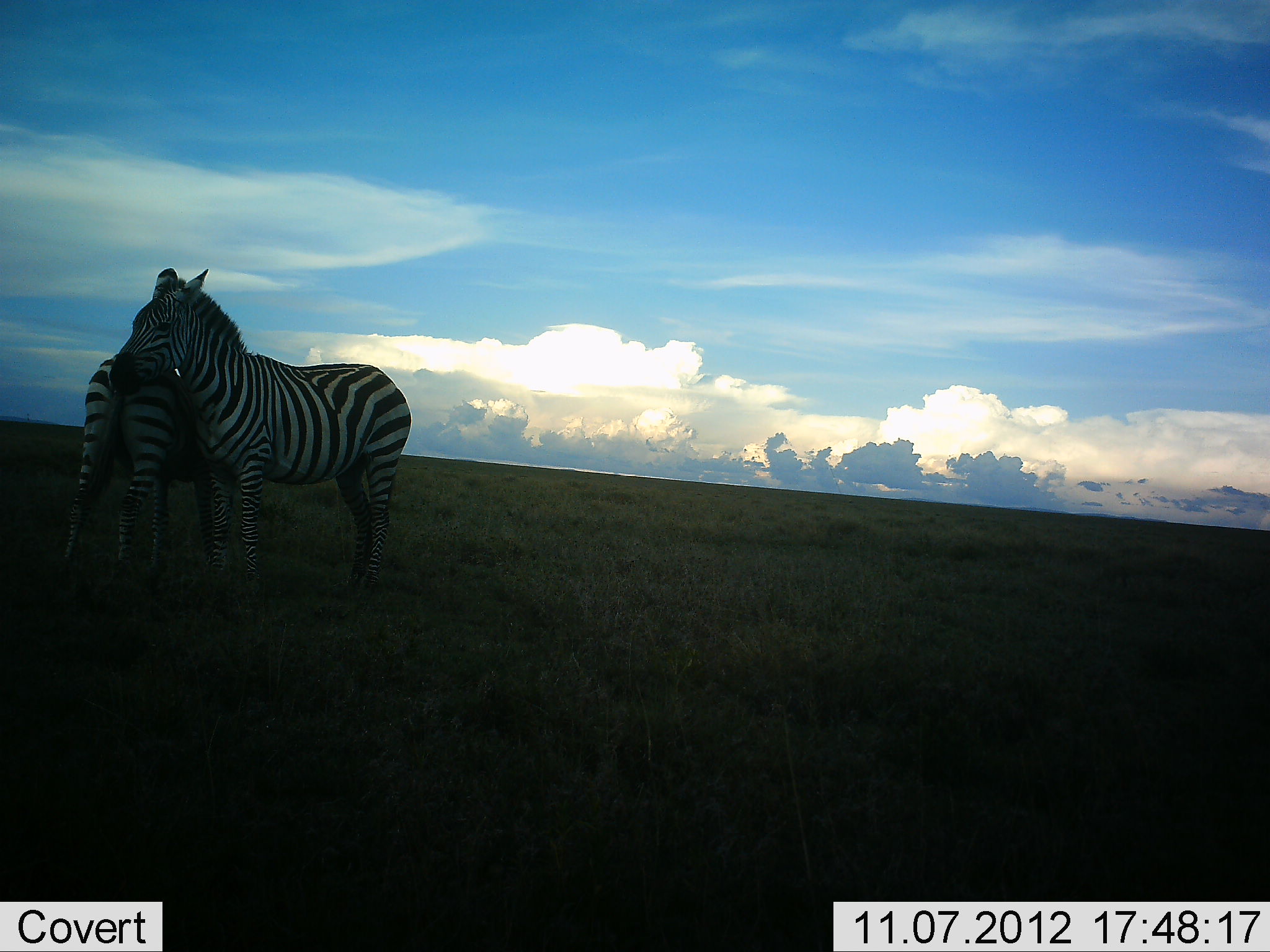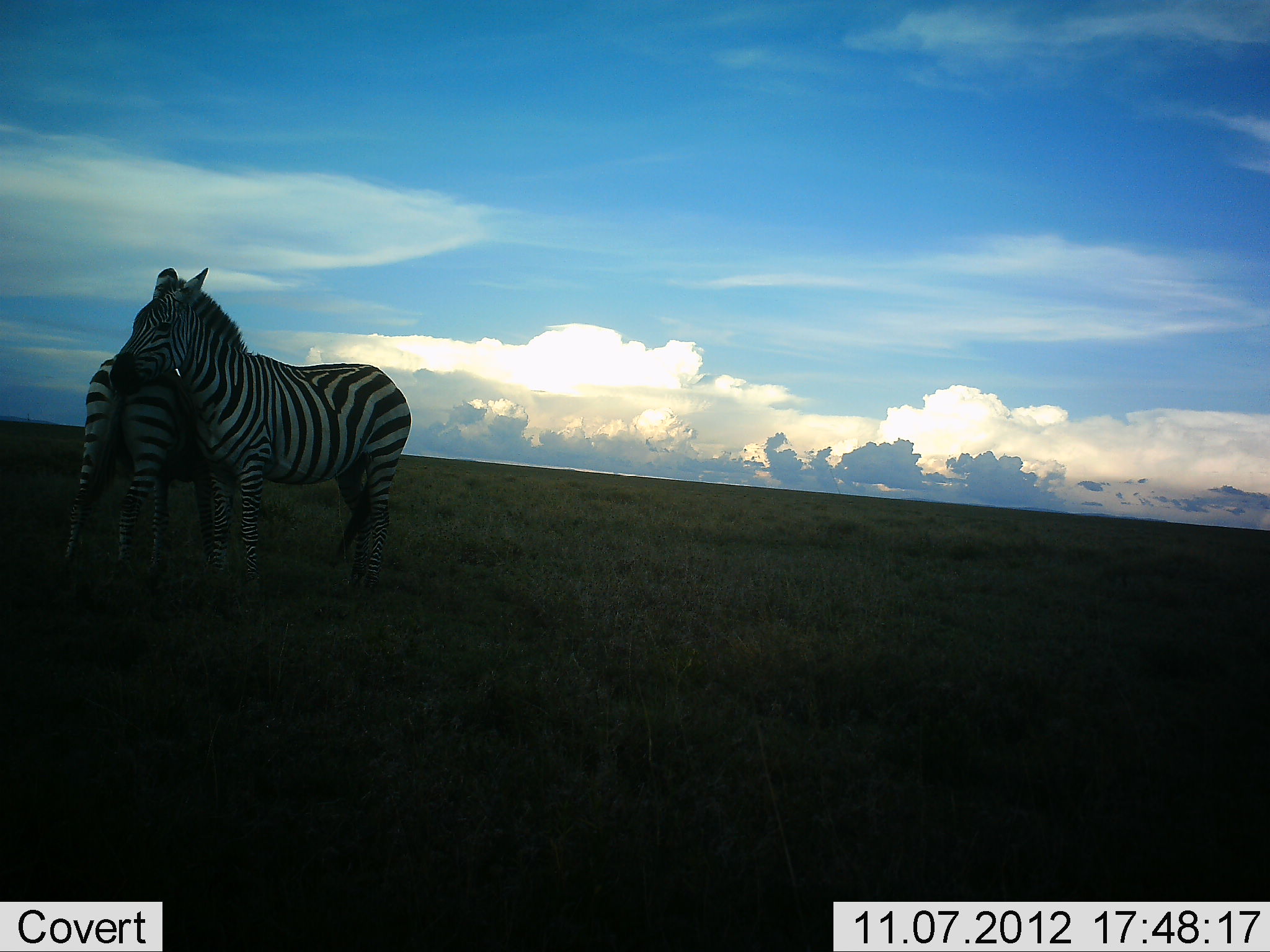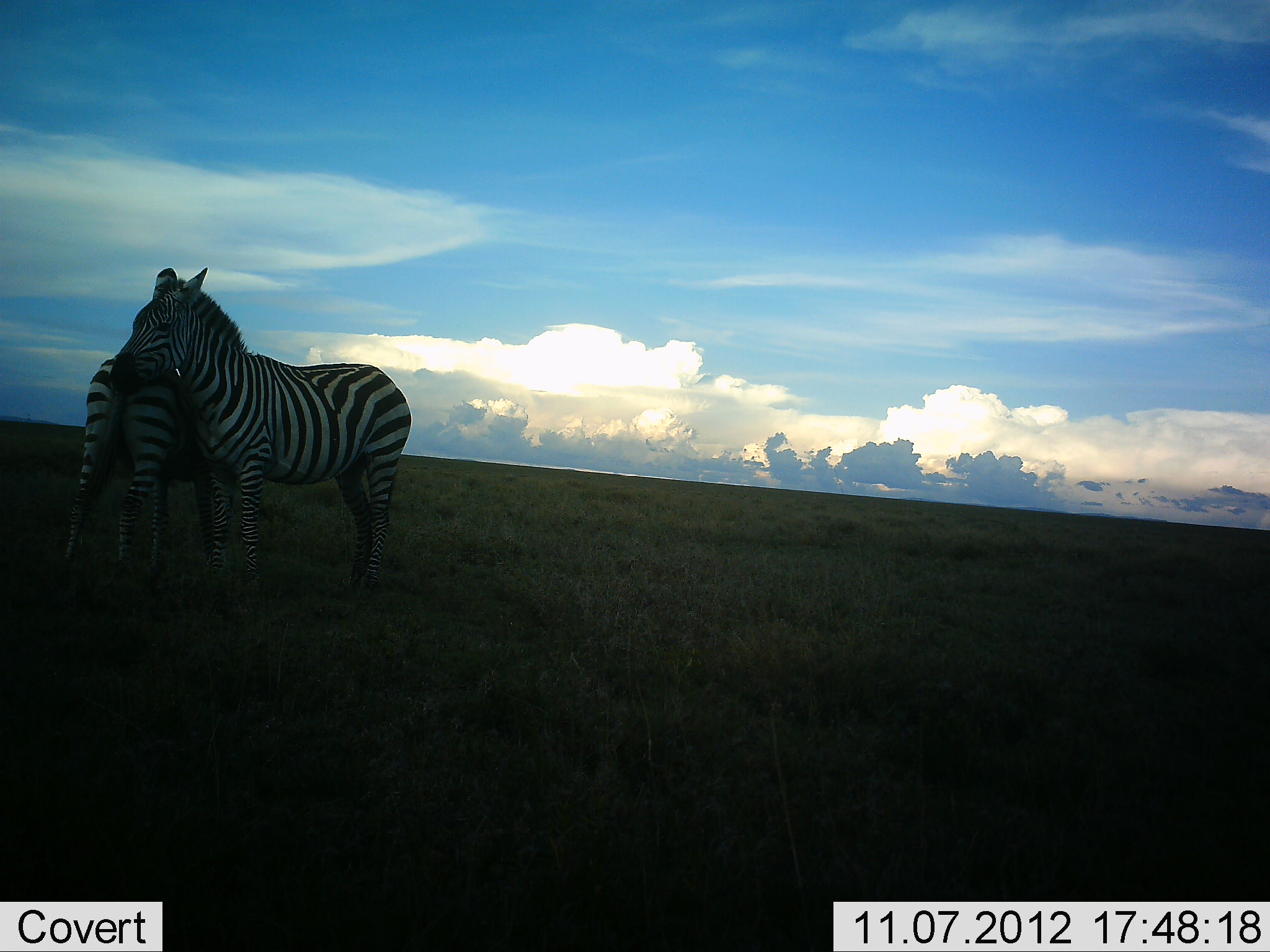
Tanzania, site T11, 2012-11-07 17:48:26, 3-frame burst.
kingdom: Animalia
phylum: Chordata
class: Mammalia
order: Perissodactyla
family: Equidae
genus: Equus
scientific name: Equus quagga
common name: plains zebra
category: zebra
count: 2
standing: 100%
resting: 20%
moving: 0%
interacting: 20%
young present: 0%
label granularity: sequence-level